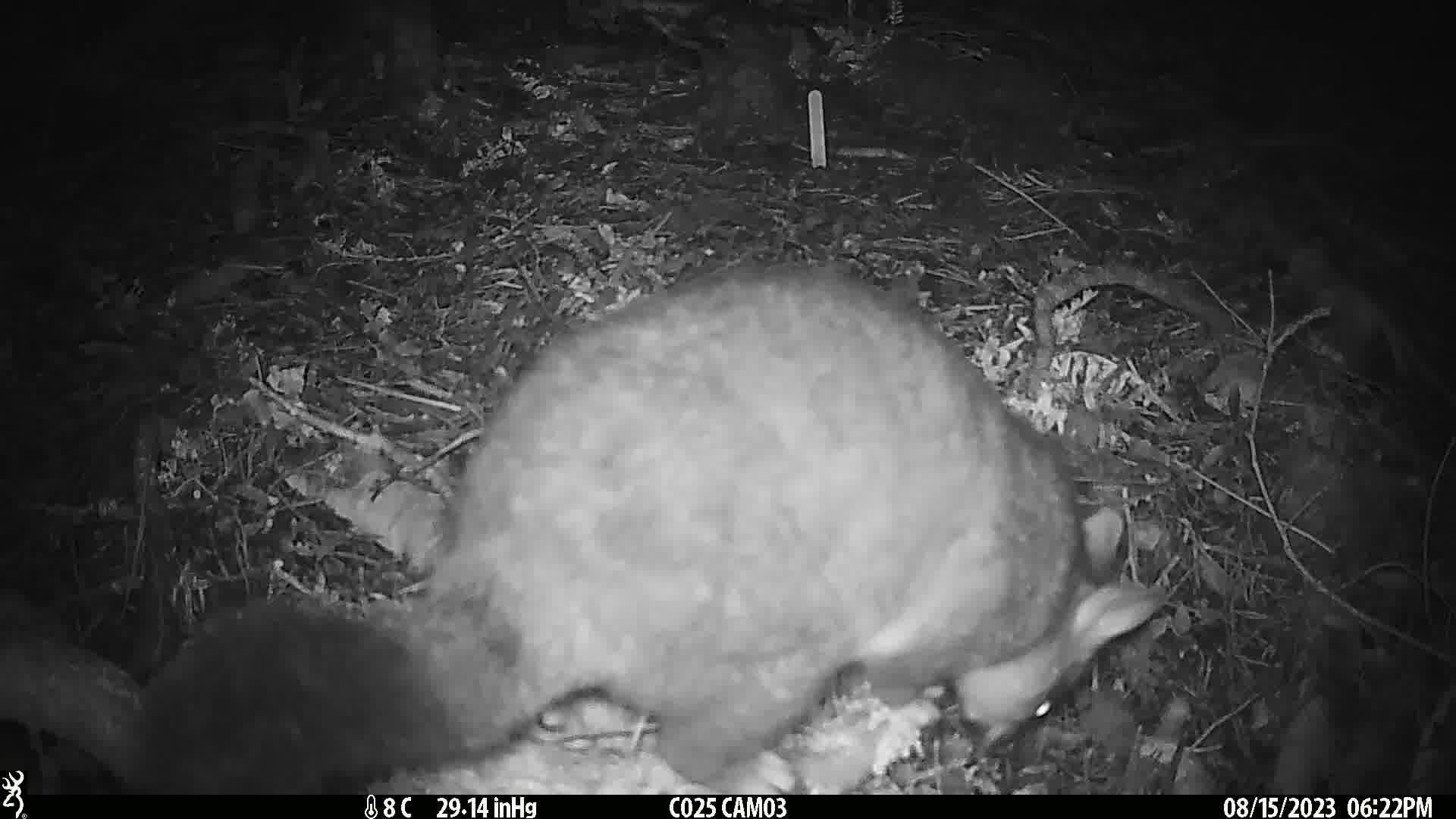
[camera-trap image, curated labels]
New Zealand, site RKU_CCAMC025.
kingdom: Animalia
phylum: Chordata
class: Mammalia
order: Diprotodontia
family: Phalangeridae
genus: Trichosurus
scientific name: Trichosurus vulpecula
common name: common brushtail possum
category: possum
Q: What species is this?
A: Possum (common brushtail possum) (Trichosurus vulpecula).